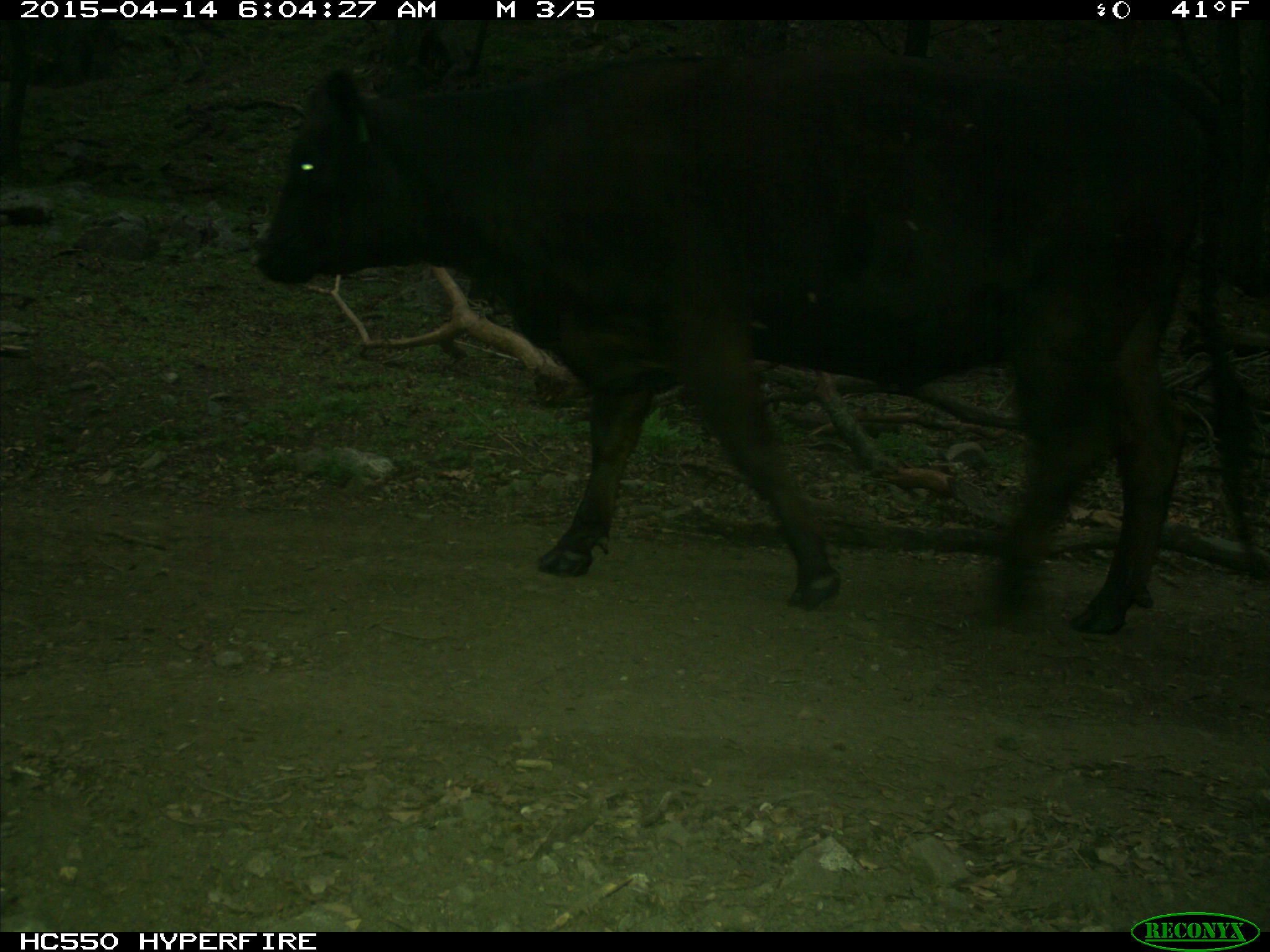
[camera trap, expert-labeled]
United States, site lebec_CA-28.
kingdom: Animalia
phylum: Chordata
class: Mammalia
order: Artiodactyla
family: Bovidae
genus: Bos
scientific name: Bos taurus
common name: domestic cow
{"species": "Bos taurus (domestic cow)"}